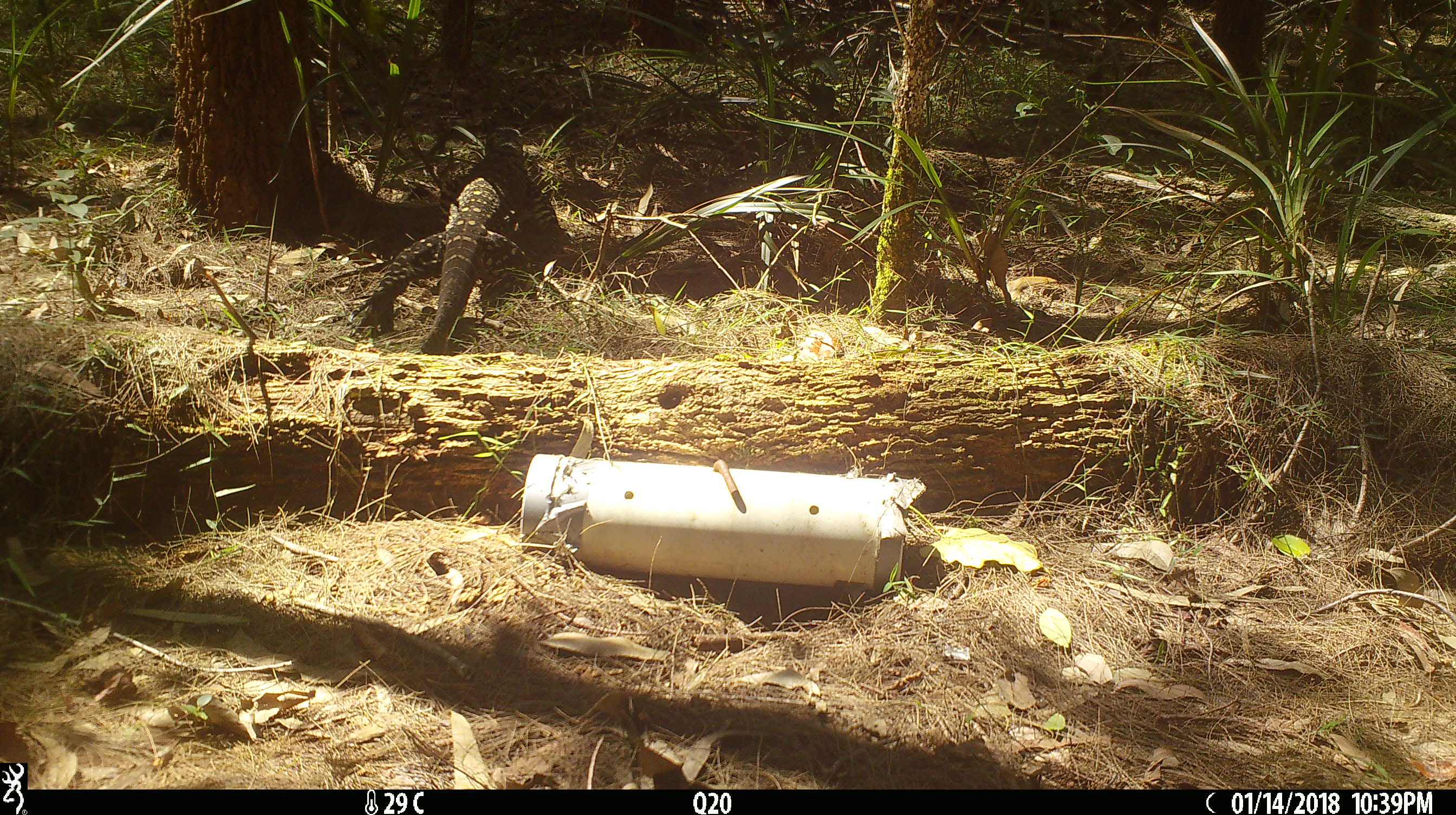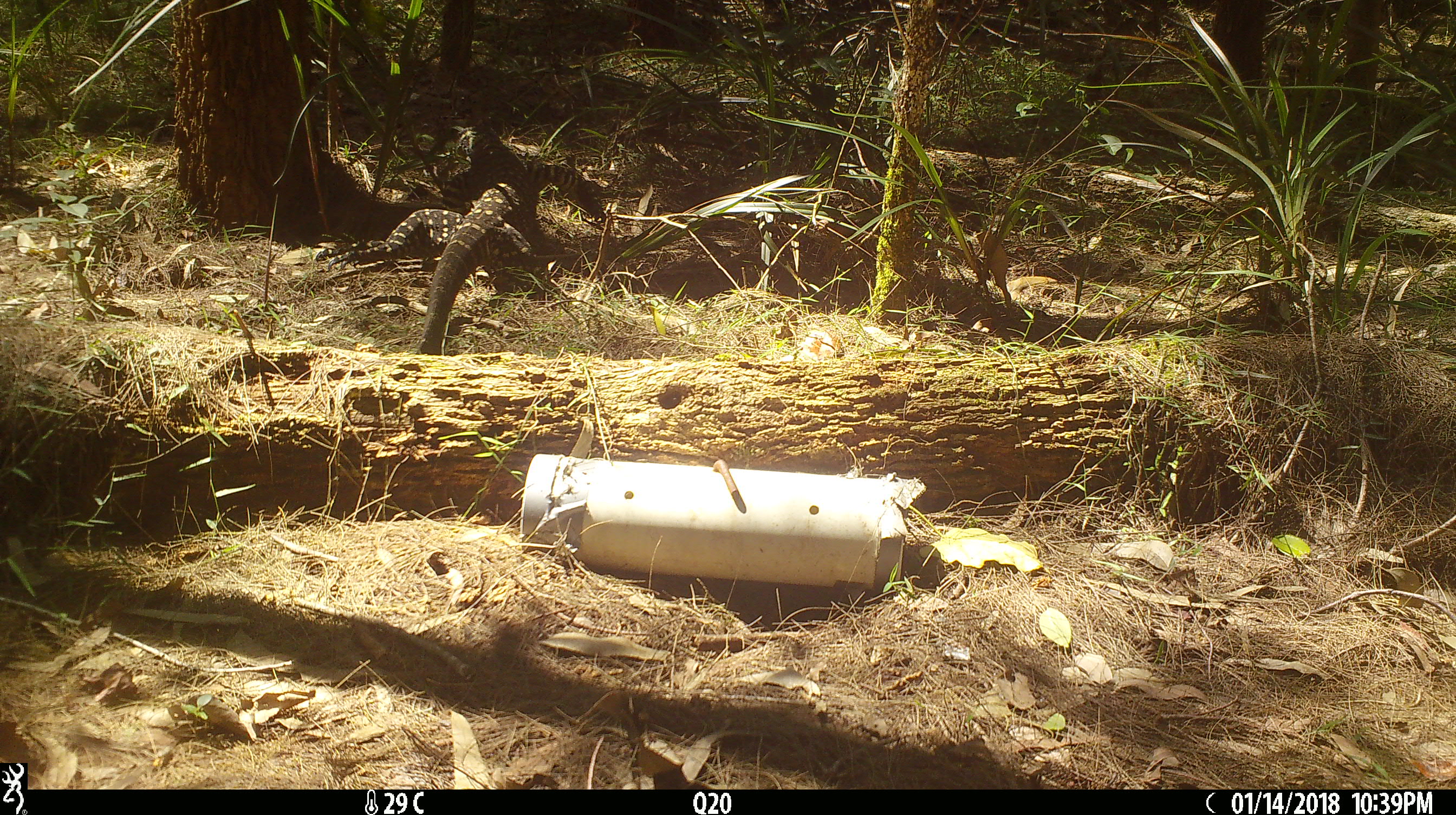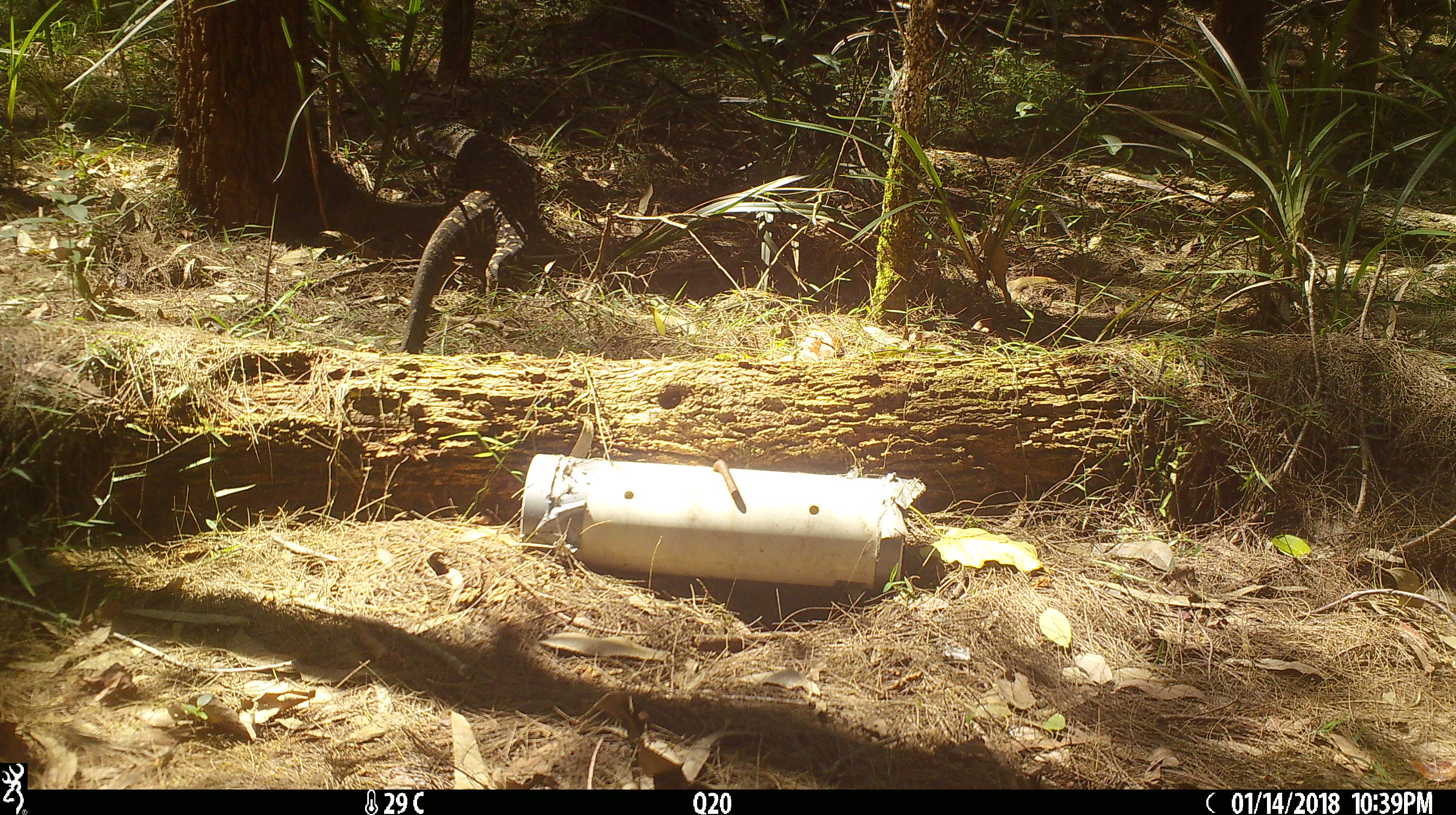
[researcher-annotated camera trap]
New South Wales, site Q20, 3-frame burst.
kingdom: Animalia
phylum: Chordata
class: Reptilia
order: Squamata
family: Varanidae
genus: Varanus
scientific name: Varanus varius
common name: lace monitor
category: goanna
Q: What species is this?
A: Goanna (lace monitor) (Varanus varius).